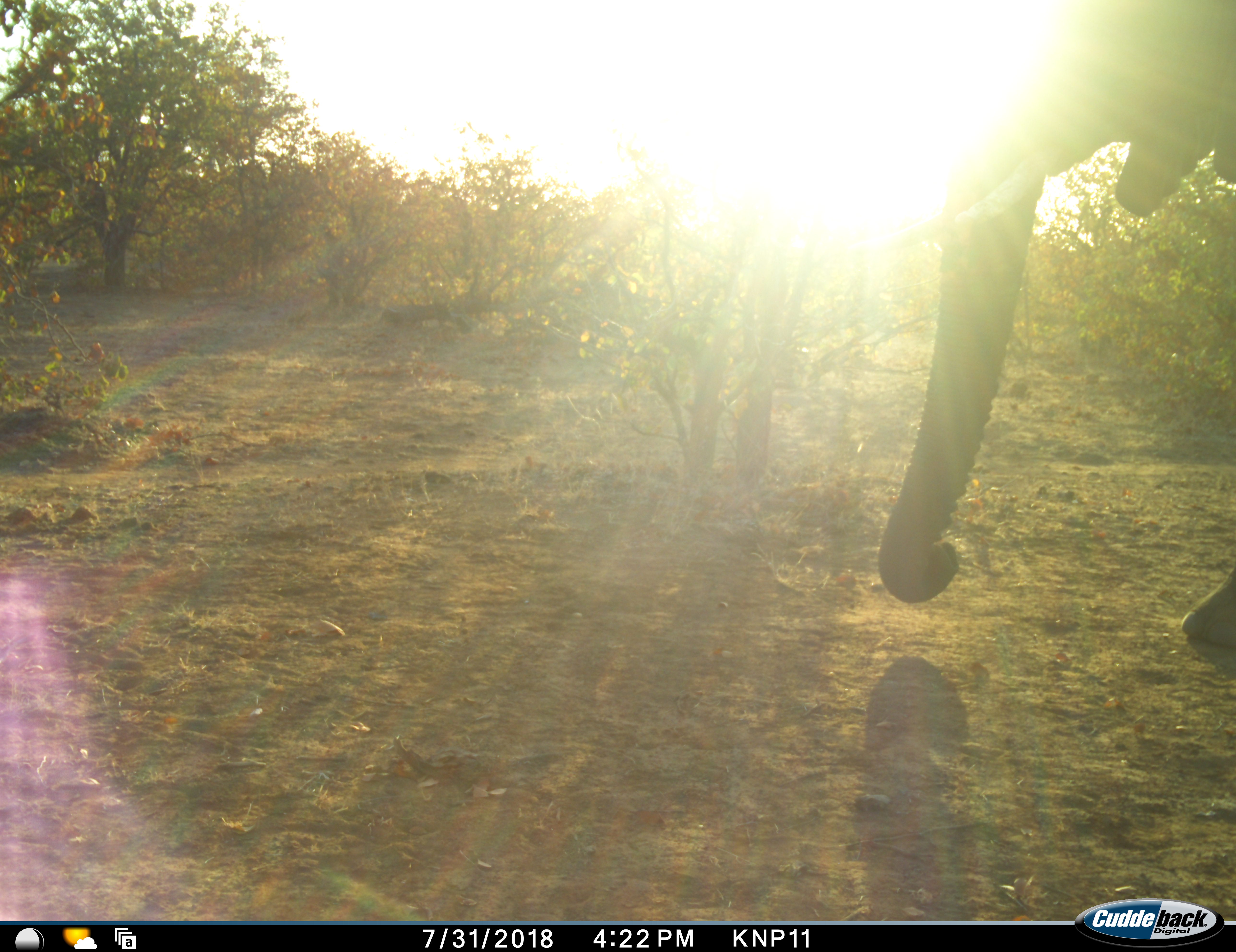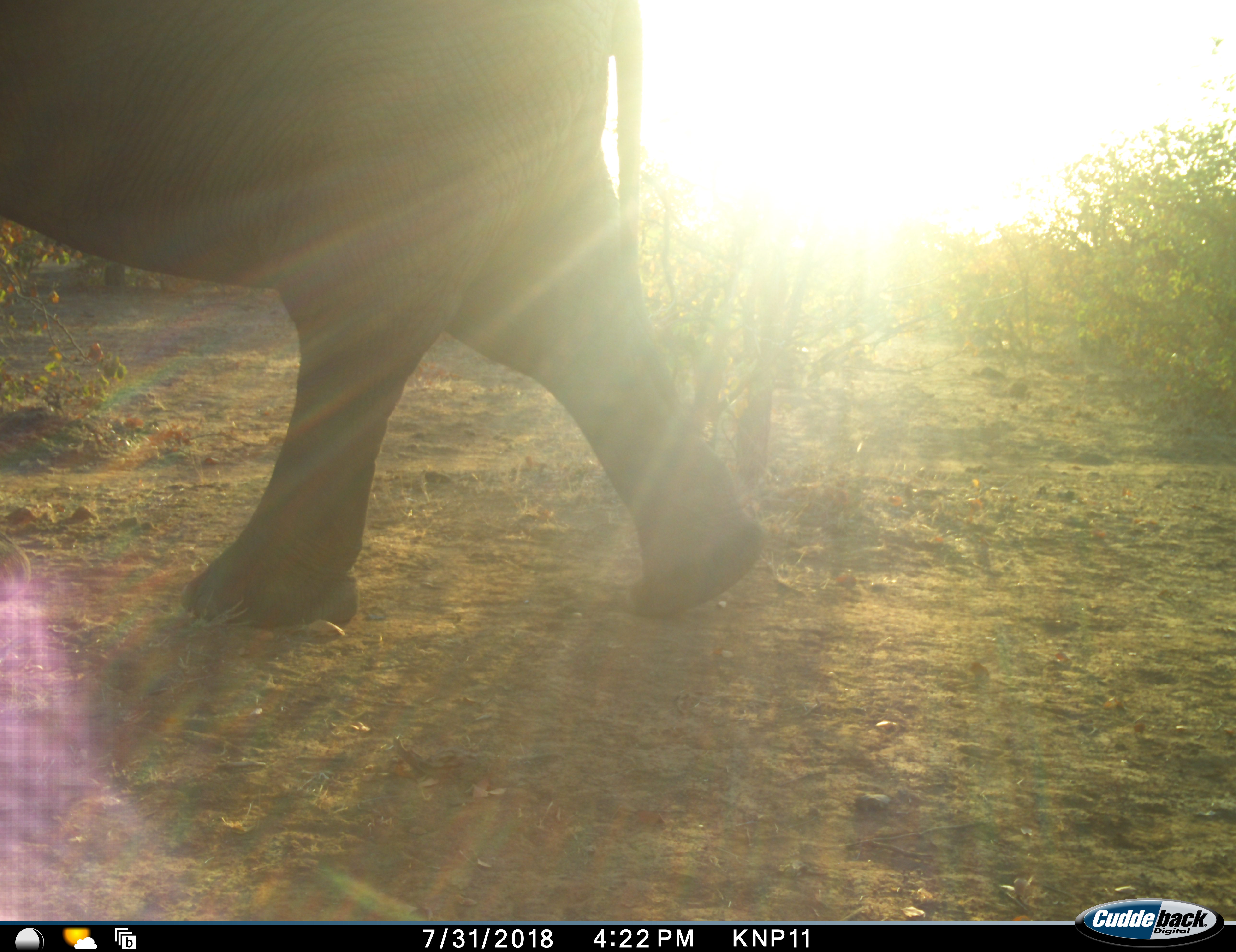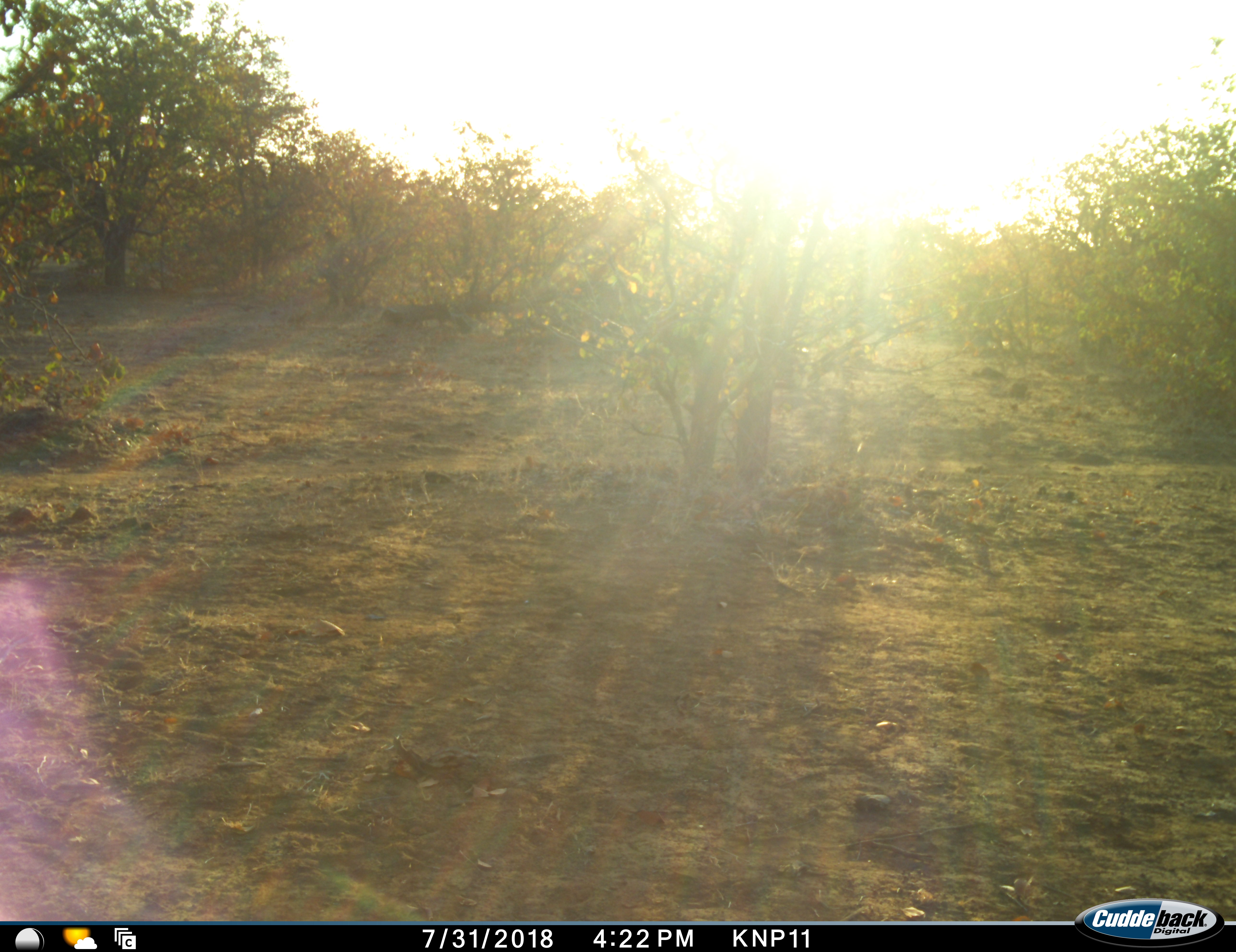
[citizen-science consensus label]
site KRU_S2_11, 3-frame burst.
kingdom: Animalia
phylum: Chordata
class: Mammalia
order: Proboscidea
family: Elephantidae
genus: Loxodonta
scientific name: Loxodonta africana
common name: african bush elephant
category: elephant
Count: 1.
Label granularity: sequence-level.